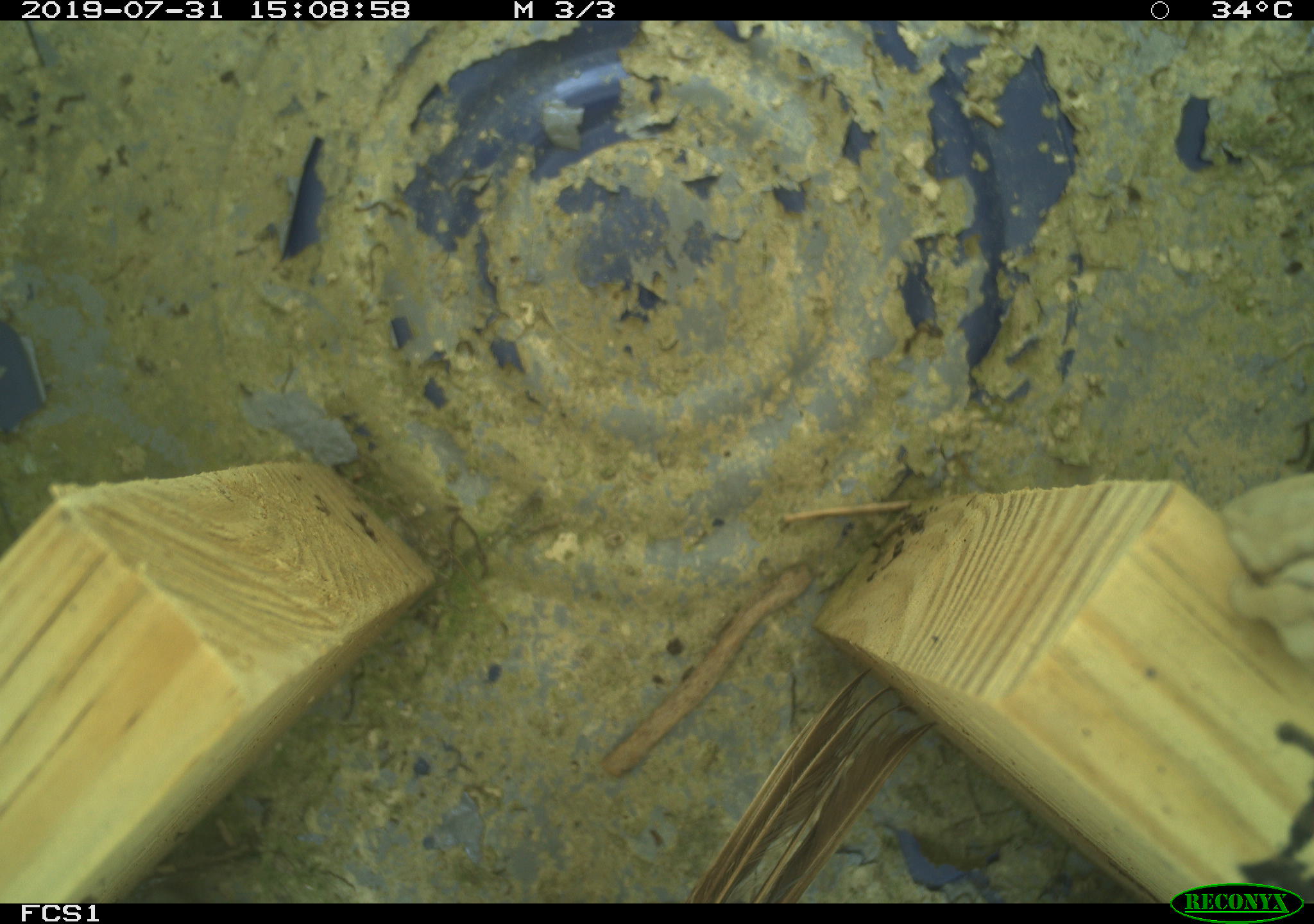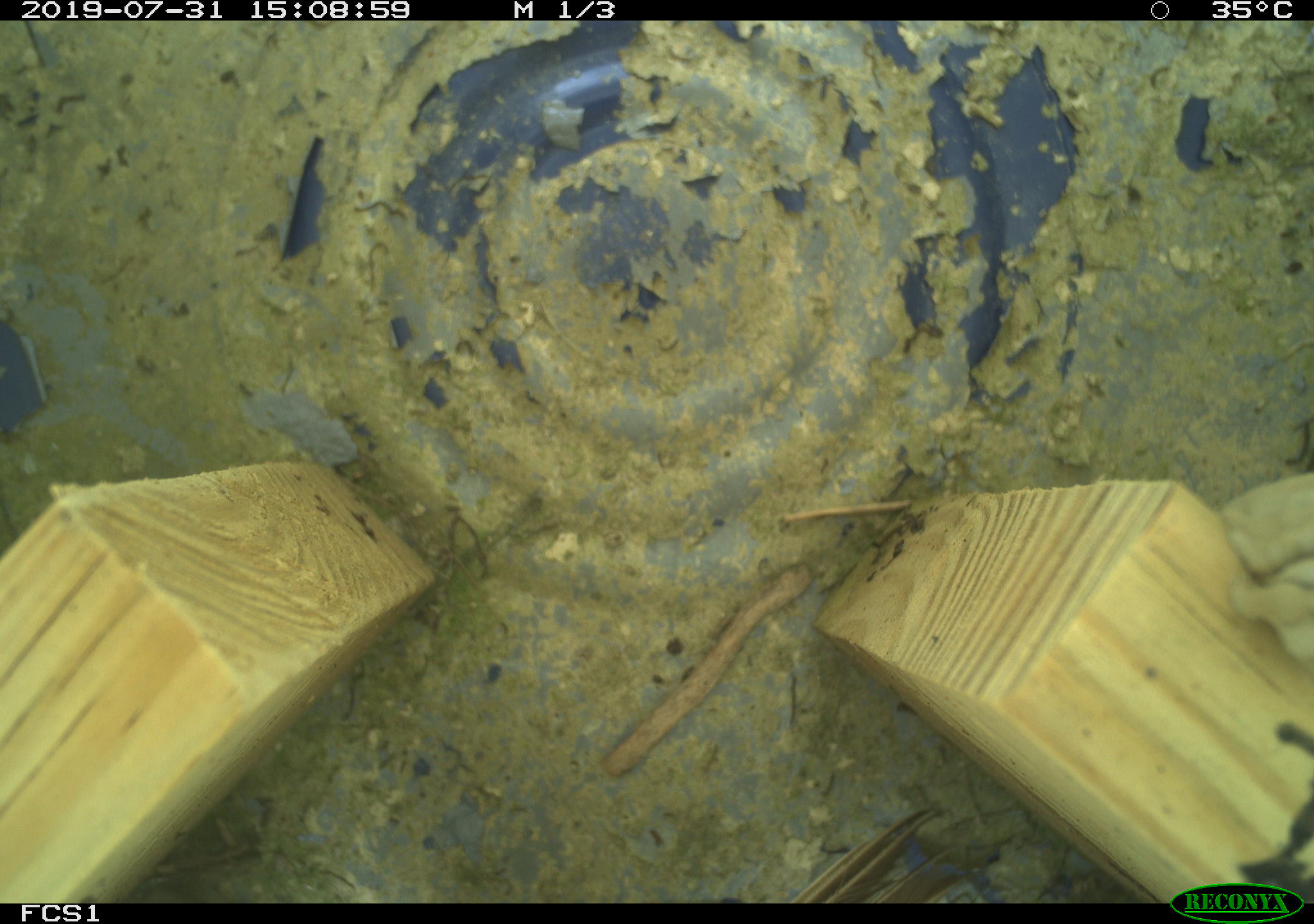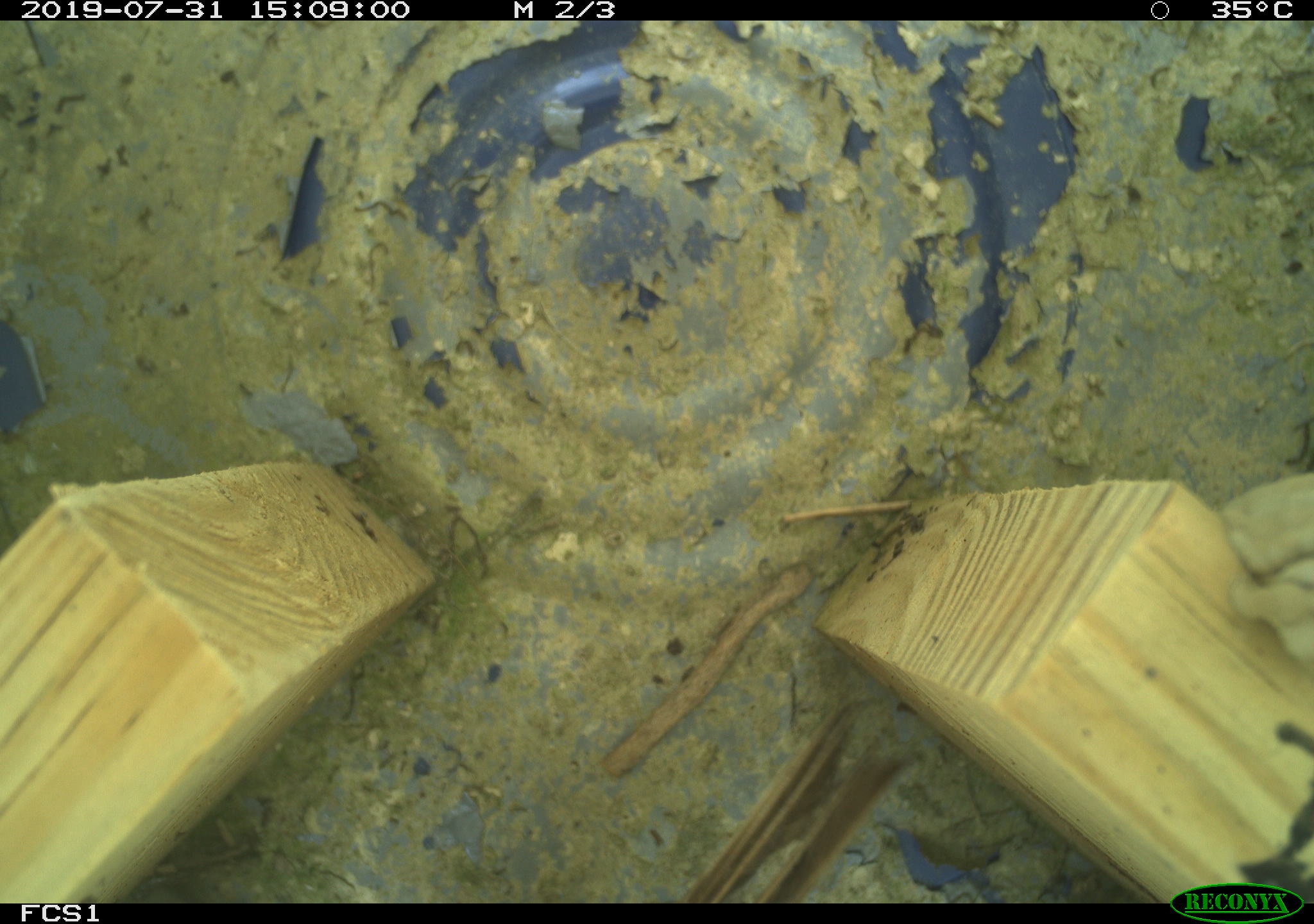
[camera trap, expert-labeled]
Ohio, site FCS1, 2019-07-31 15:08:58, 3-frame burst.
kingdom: Animalia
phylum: Chordata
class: Aves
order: Passeriformes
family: Passerellidae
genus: Melospiza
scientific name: Melospiza melodia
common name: song sparrow